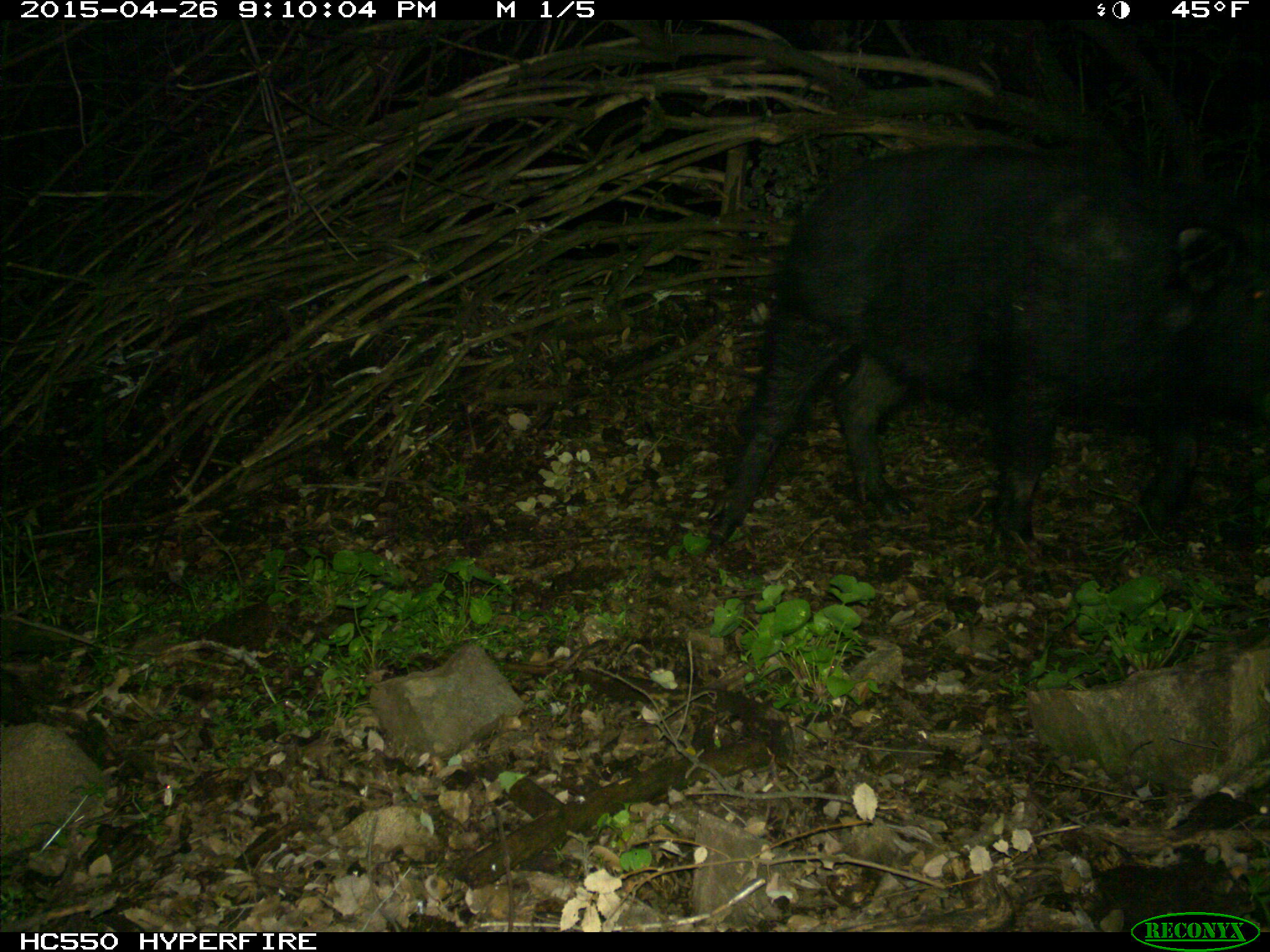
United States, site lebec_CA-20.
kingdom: Animalia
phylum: Chordata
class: Mammalia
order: Artiodactyla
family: Suidae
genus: Sus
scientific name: Sus scrofa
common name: wild boar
Sus scrofa (wild boar).